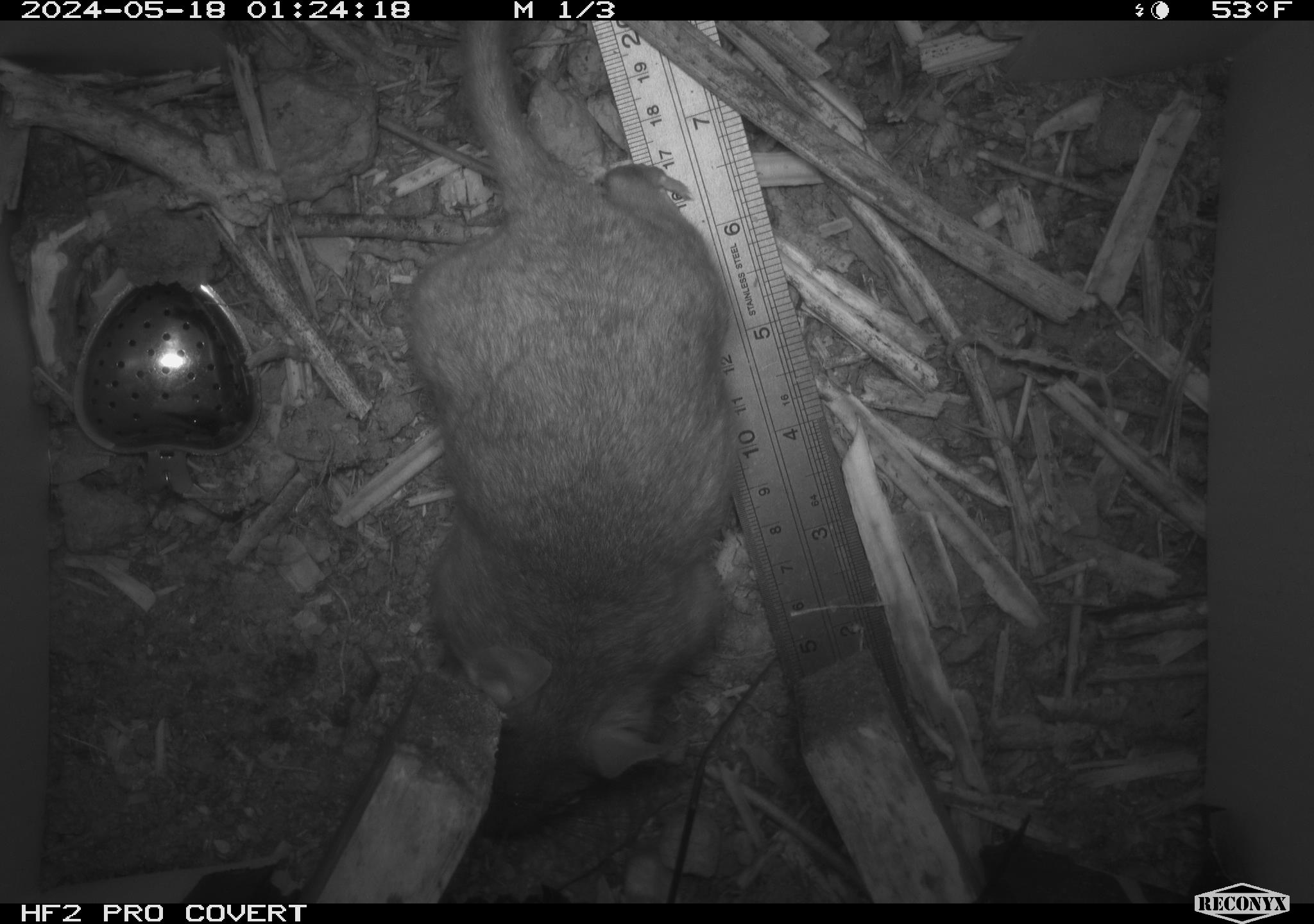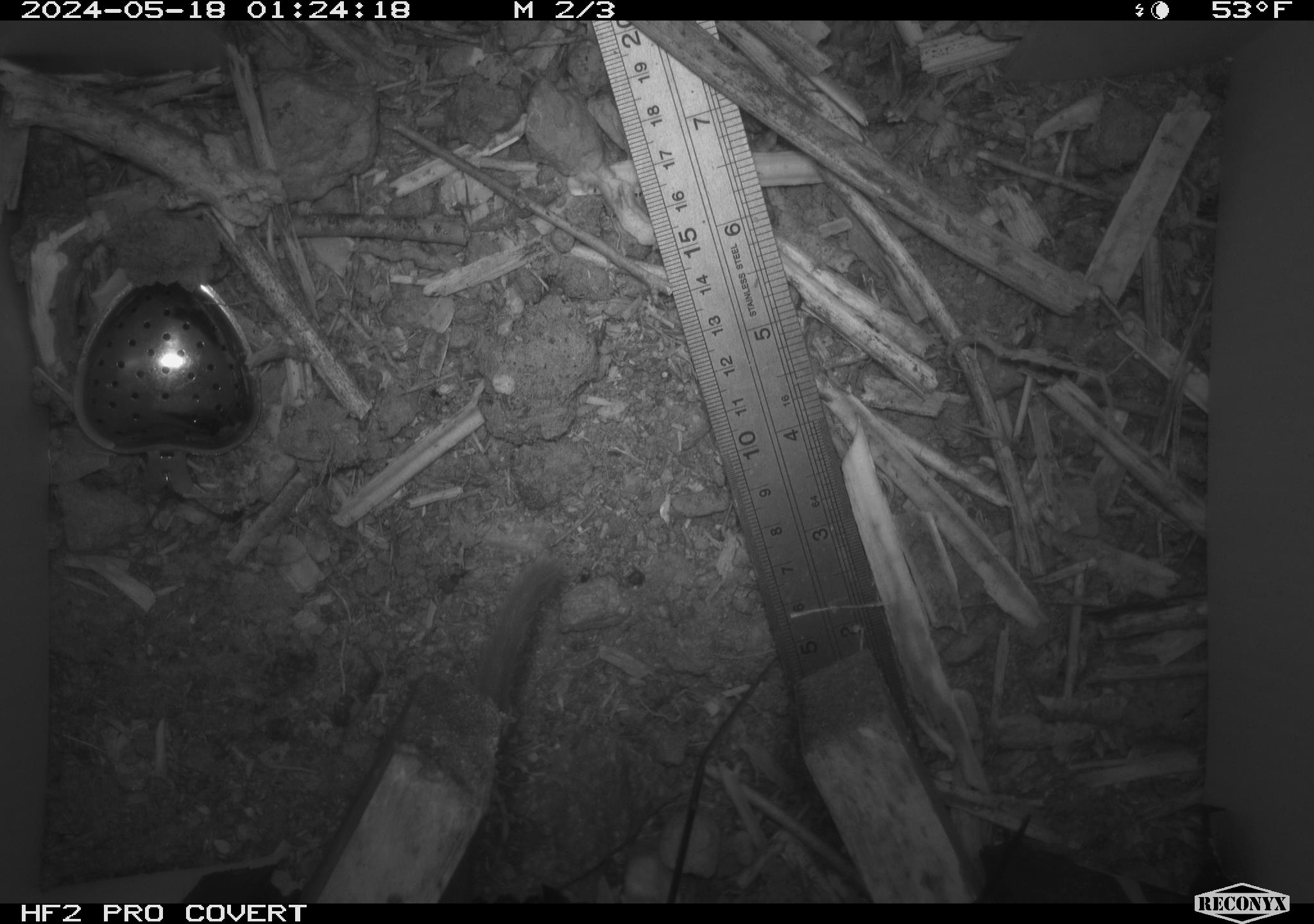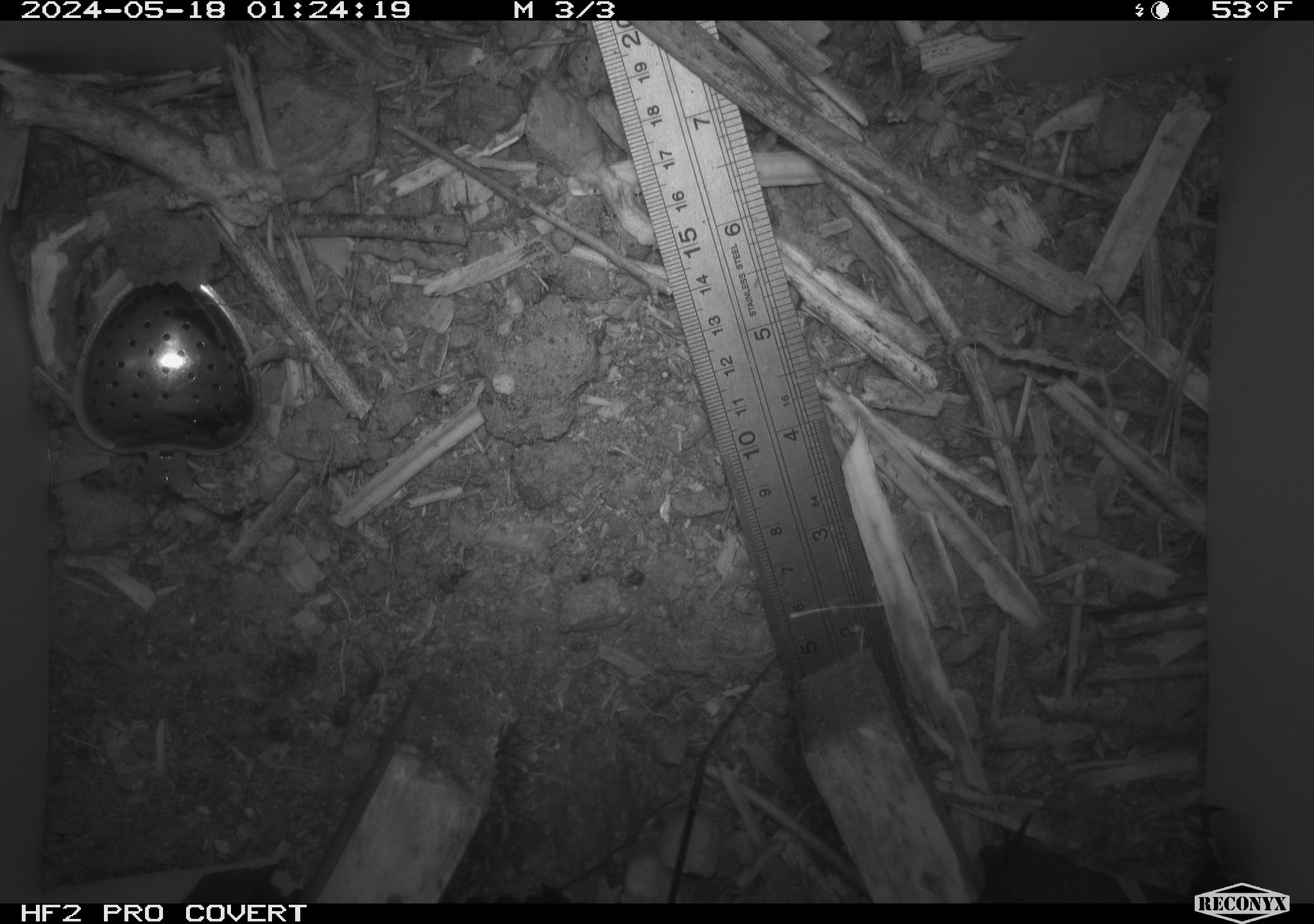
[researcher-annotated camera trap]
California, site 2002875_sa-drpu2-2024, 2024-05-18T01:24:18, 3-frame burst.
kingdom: Animalia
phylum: Chordata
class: Mammalia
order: Rodentia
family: Cricetidae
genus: Neotoma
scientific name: Neotoma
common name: pack rat or woodrat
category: neotoma species